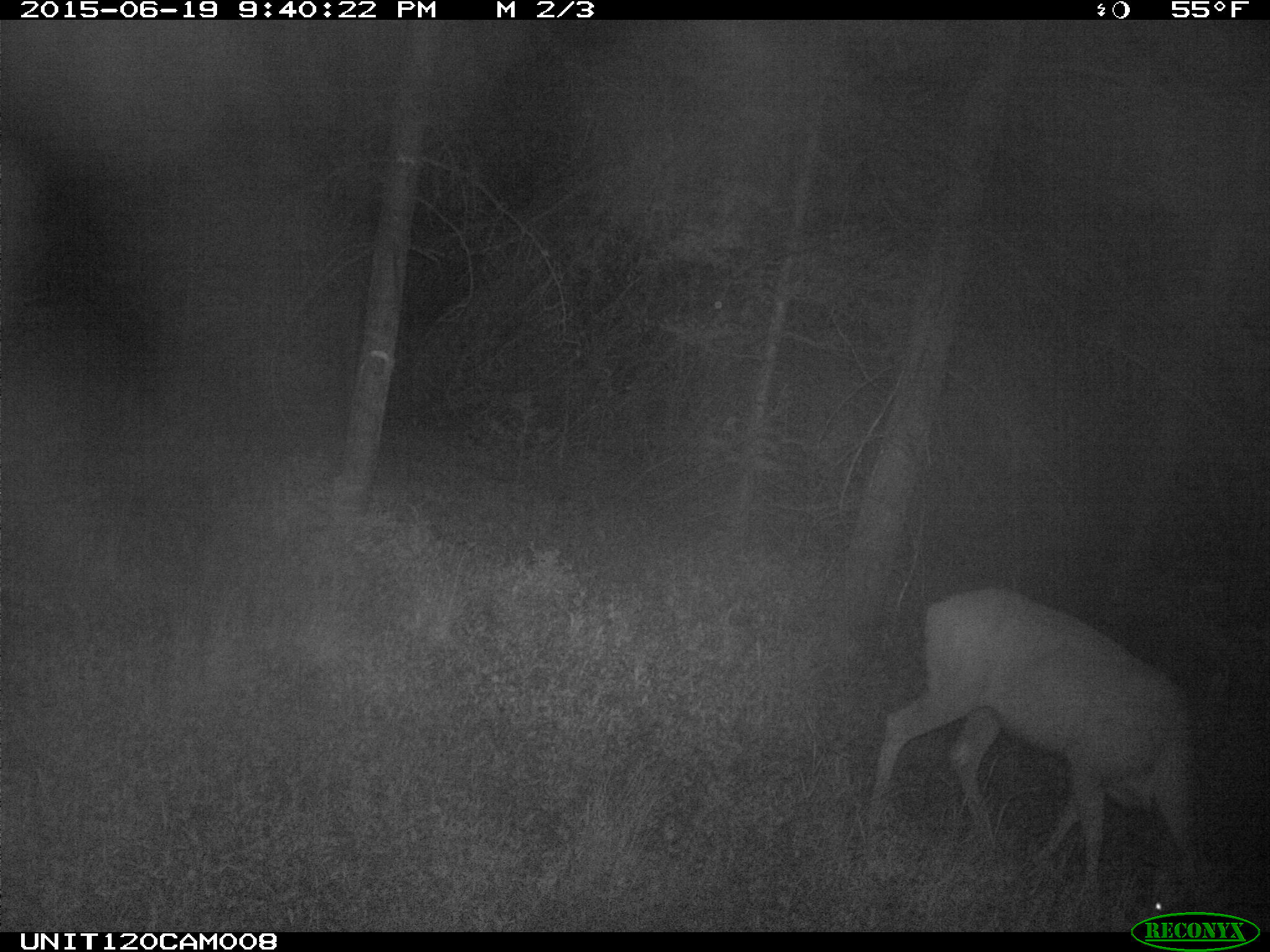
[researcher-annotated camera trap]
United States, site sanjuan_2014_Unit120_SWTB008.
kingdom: Animalia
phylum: Chordata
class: Mammalia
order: Artiodactyla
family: Cervidae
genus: Odocoileus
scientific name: Odocoileus hemionus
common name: mule deer